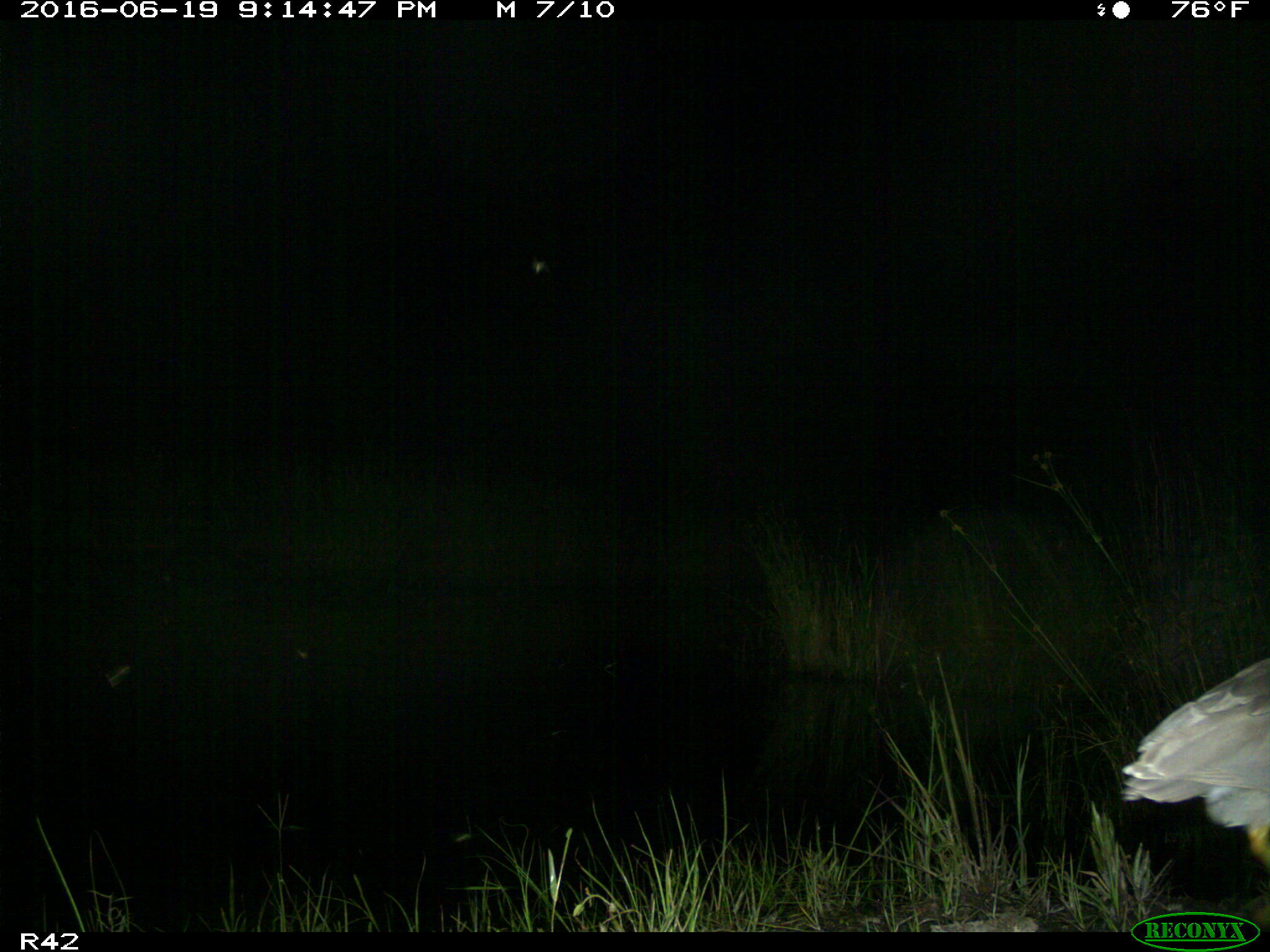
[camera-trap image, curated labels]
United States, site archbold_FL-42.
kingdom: Animalia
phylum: Chordata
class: Aves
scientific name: Aves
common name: birds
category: unidentified bird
Unidentified bird (birds) (Aves).